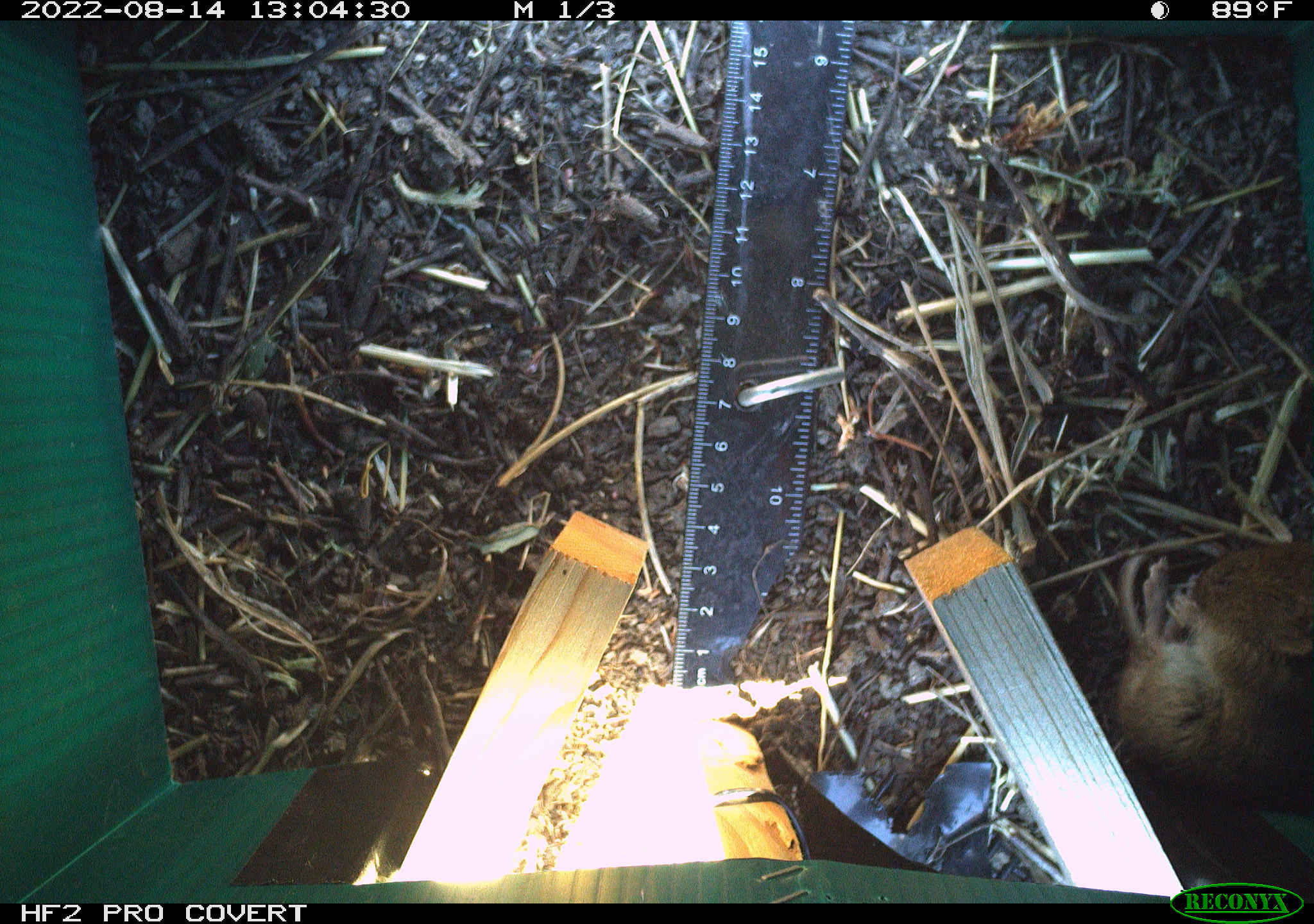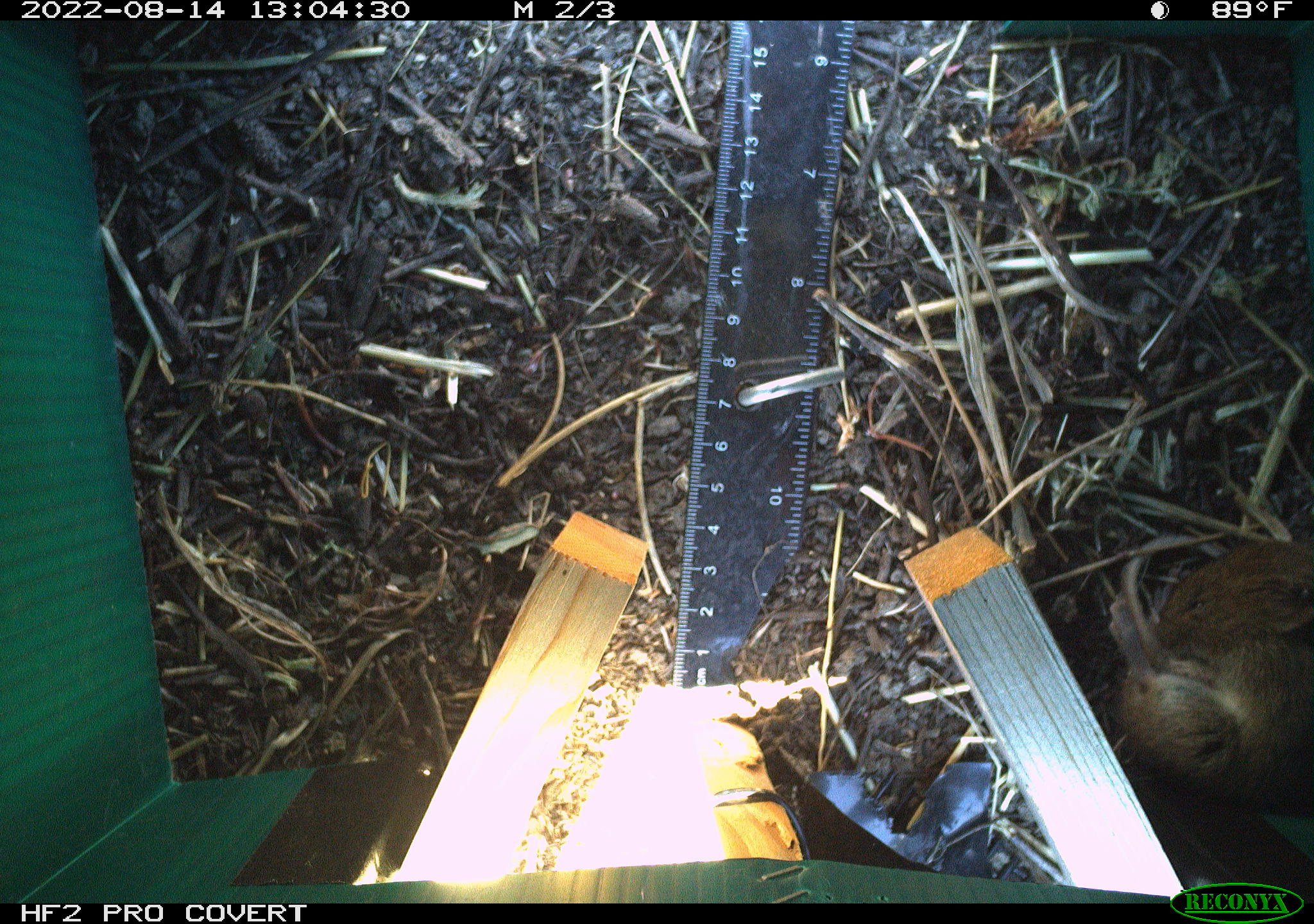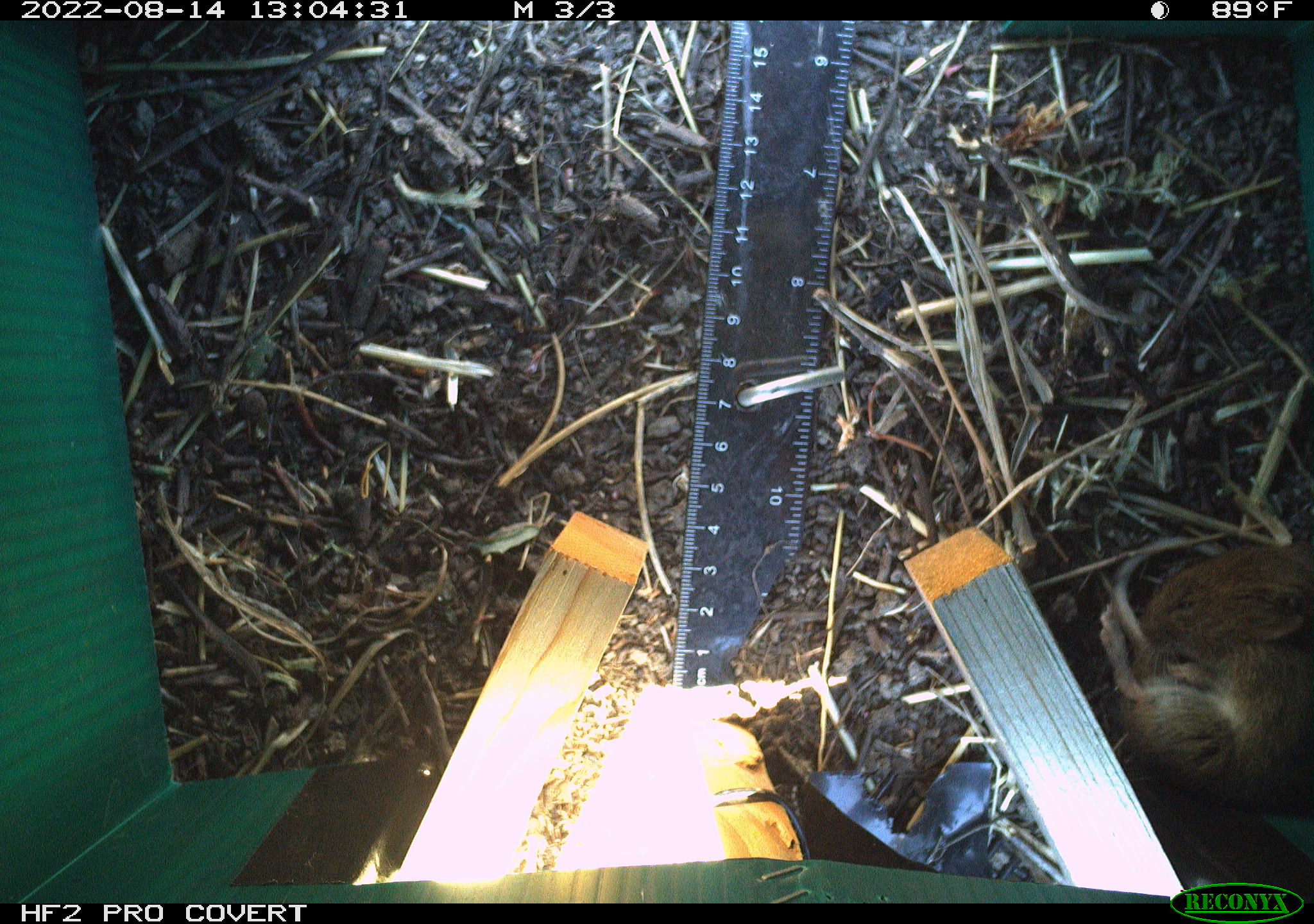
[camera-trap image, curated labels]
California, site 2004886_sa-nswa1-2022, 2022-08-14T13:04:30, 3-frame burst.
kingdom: Animalia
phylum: Chordata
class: Mammalia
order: Rodentia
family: Cricetidae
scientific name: Cricetidae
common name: hamsters, voles, lemmings, and allies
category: cricetidae family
Cricetidae family (hamsters, voles, lemmings, and allies) (Cricetidae).